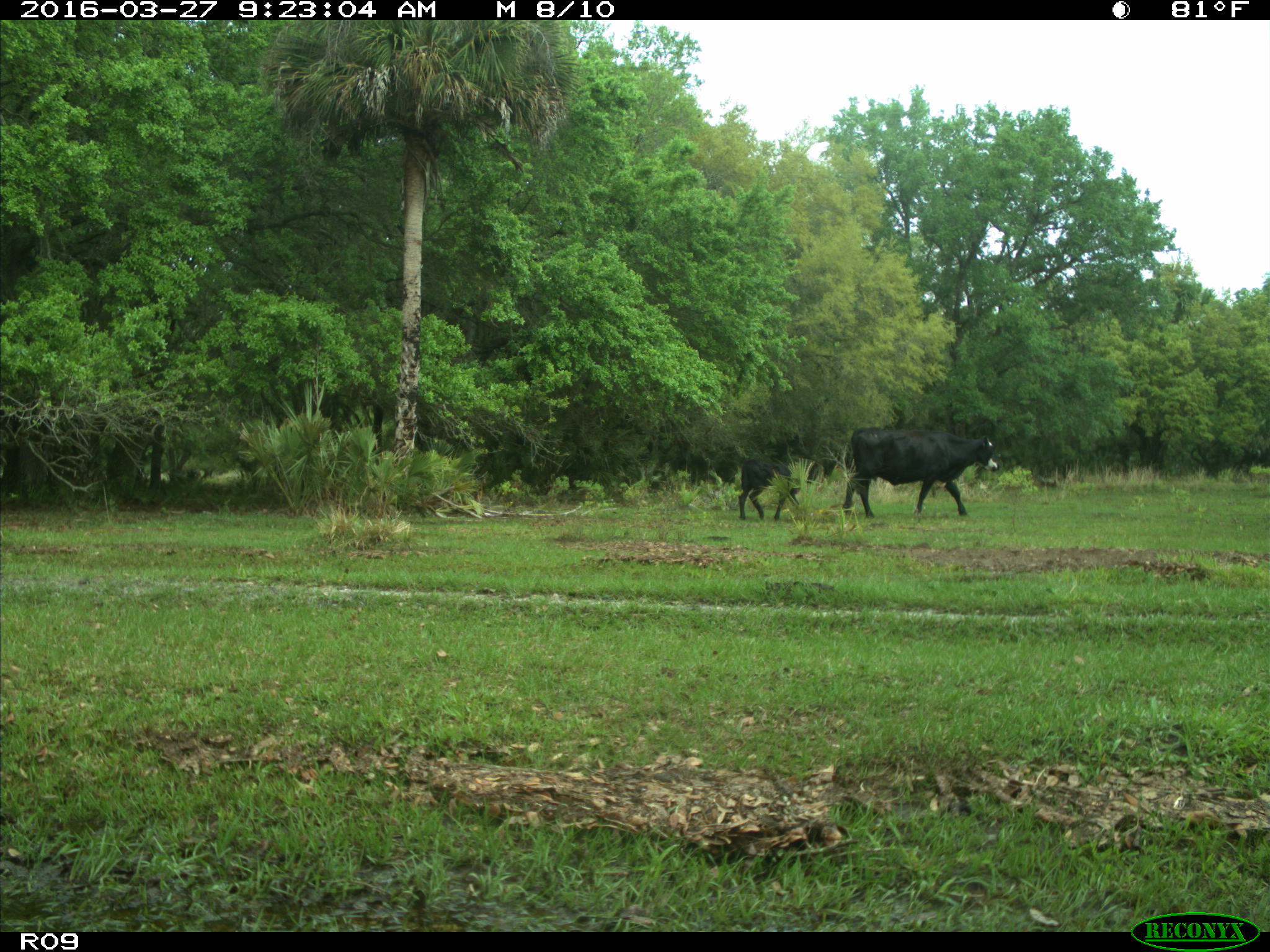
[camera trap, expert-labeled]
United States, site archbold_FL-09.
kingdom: Animalia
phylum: Chordata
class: Mammalia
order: Artiodactyla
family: Bovidae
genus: Bos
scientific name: Bos taurus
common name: domestic cow